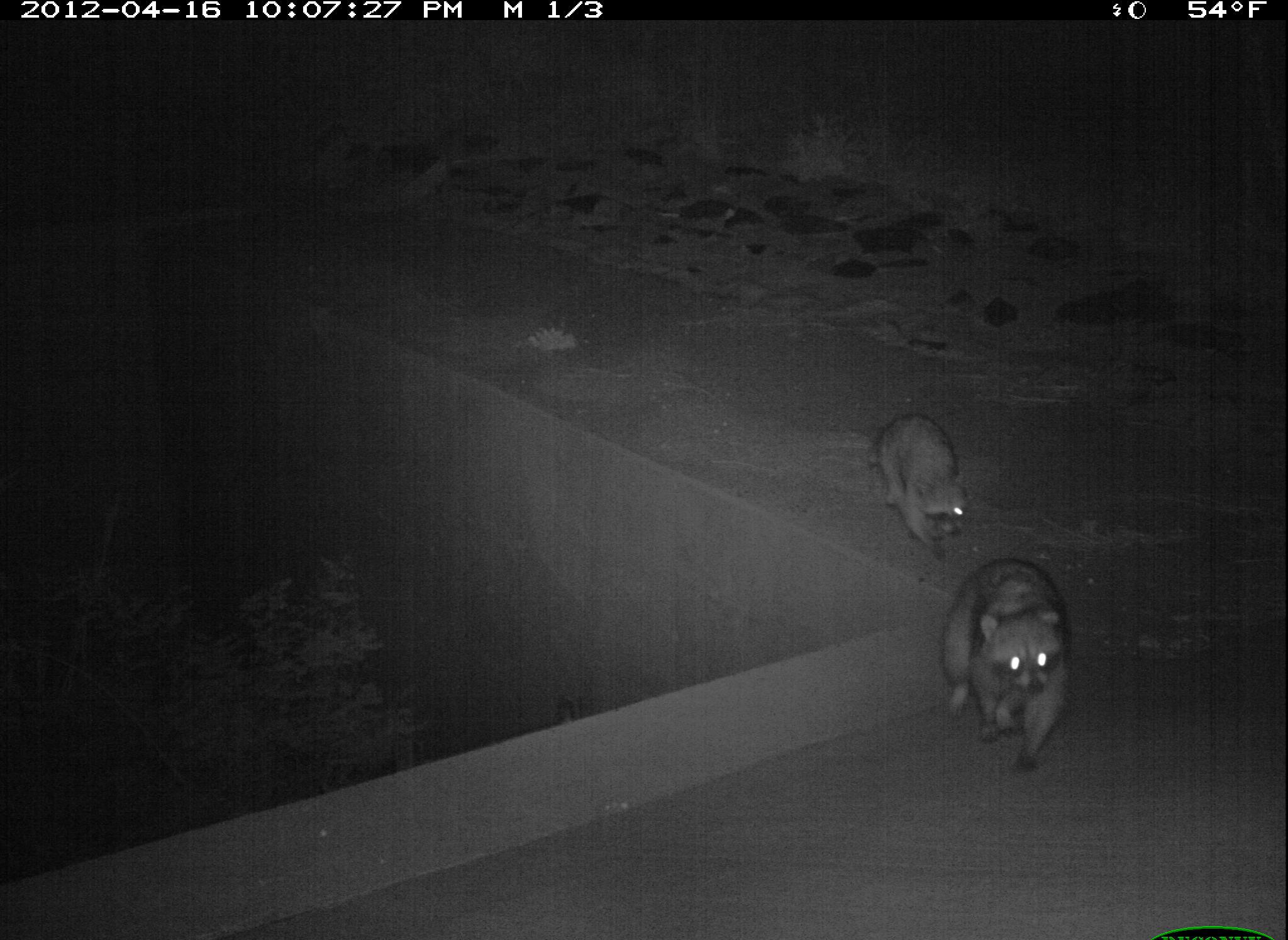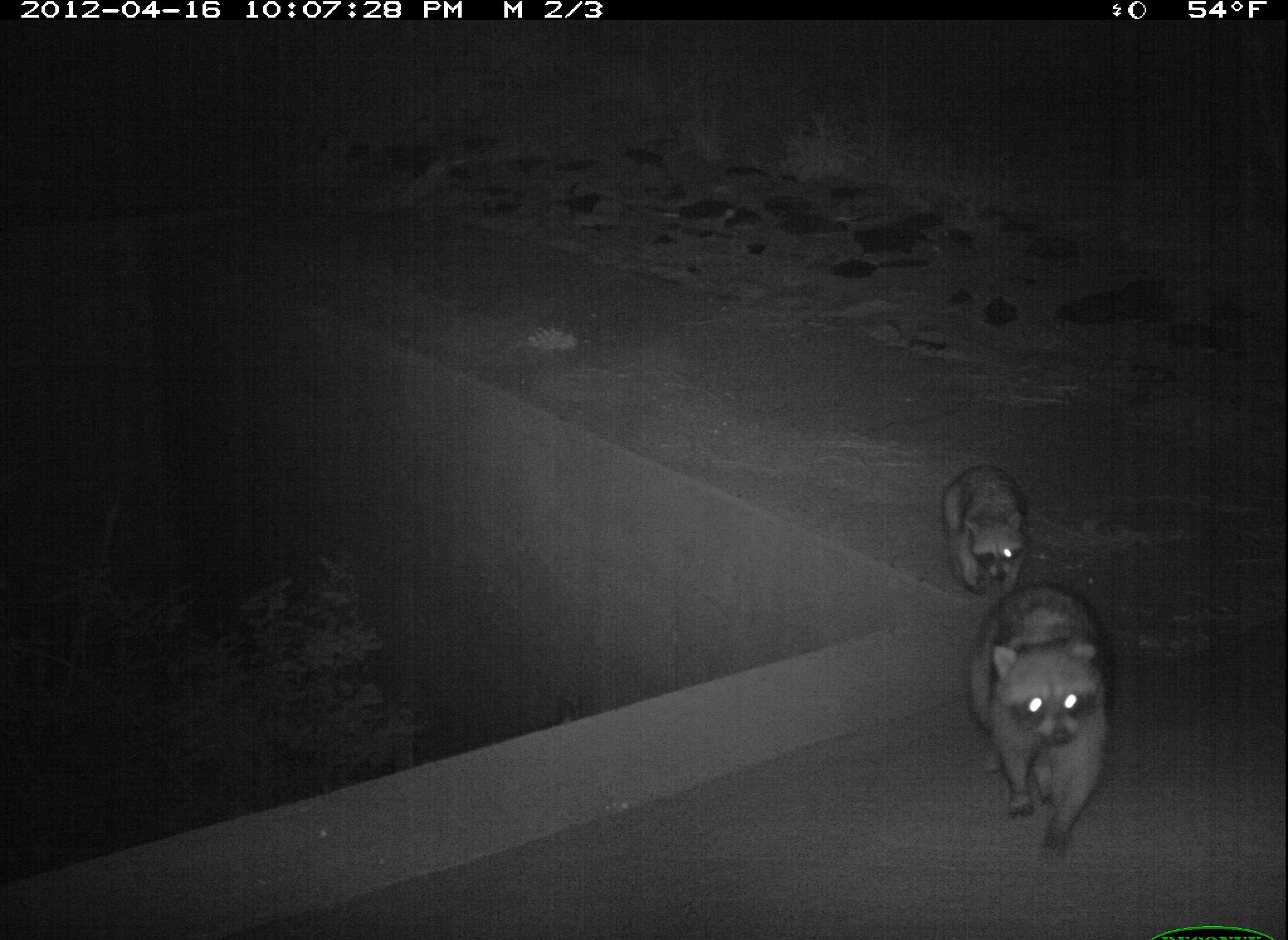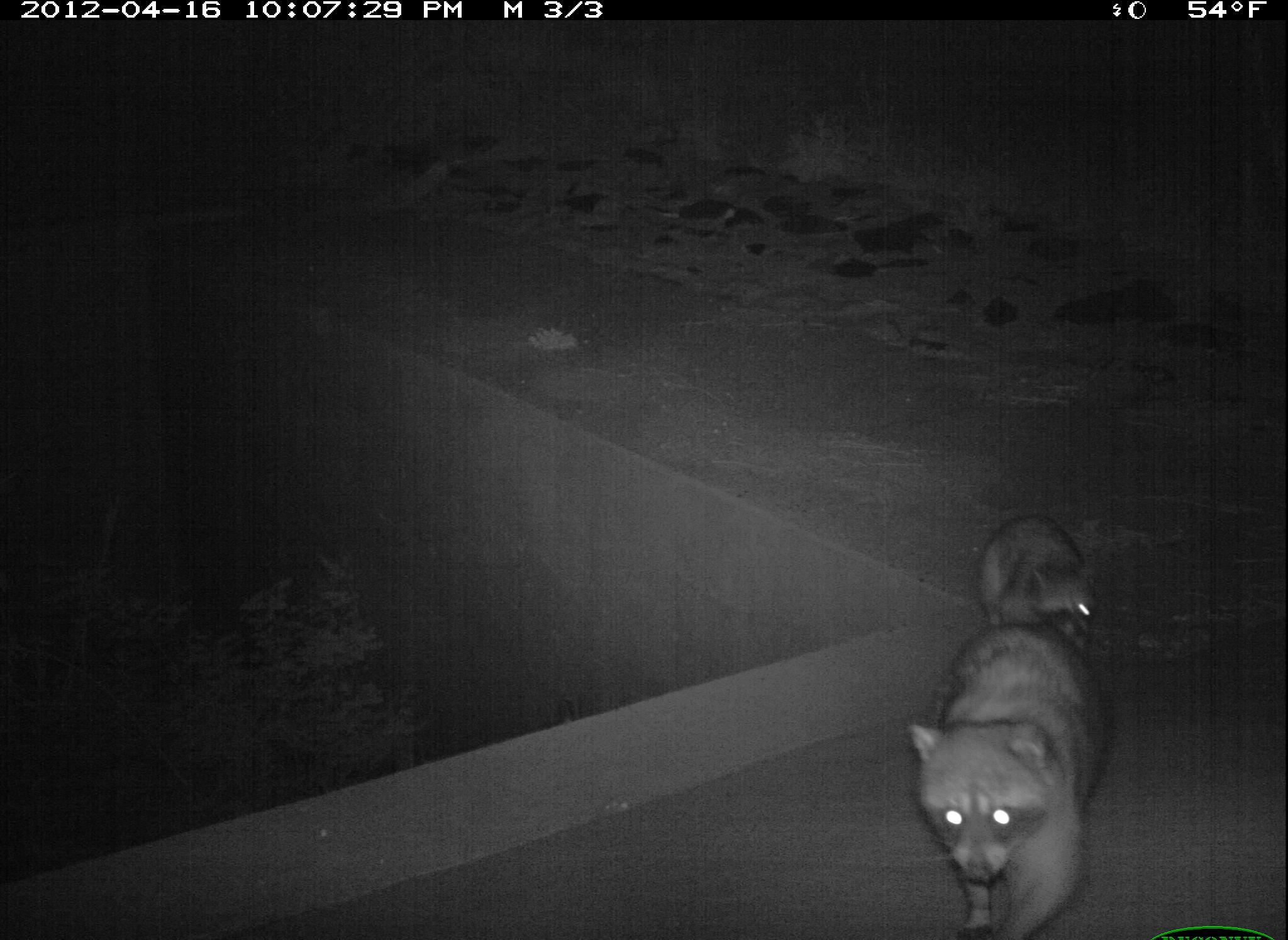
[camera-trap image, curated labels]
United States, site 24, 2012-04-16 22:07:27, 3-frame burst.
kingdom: Animalia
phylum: Chordata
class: Mammalia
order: Carnivora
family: Procyonidae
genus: Procyon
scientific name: Procyon lotor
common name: raccoon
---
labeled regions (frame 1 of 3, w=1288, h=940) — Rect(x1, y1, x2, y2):
raccoon: Rect(941, 559, 1069, 769); Rect(866, 416, 971, 559)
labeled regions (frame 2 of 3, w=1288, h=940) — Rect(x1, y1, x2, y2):
raccoon: Rect(968, 583, 1109, 857); Rect(941, 464, 1026, 596)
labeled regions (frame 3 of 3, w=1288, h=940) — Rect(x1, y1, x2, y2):
raccoon: Rect(907, 622, 1108, 939); Rect(976, 513, 1100, 683)